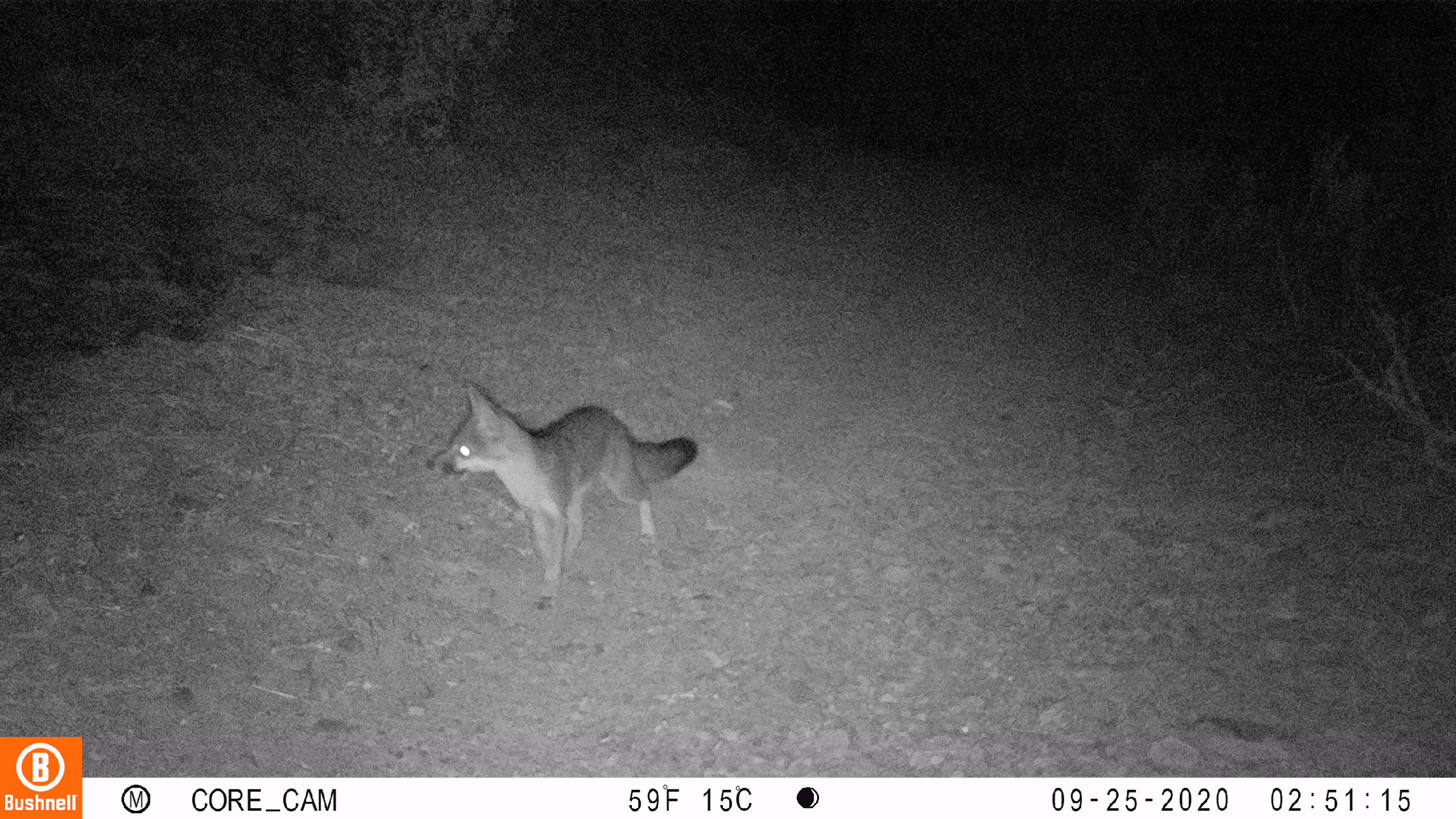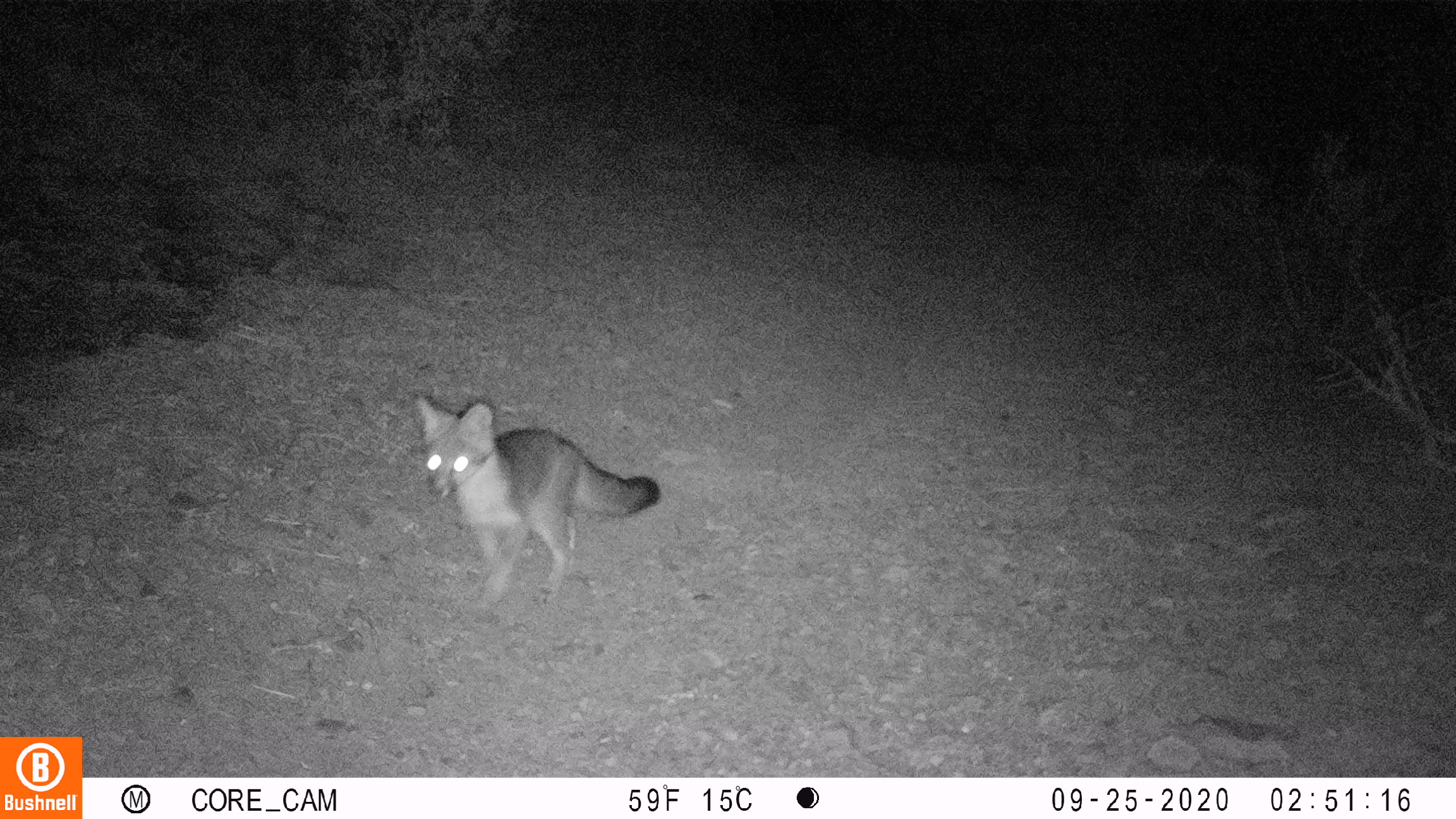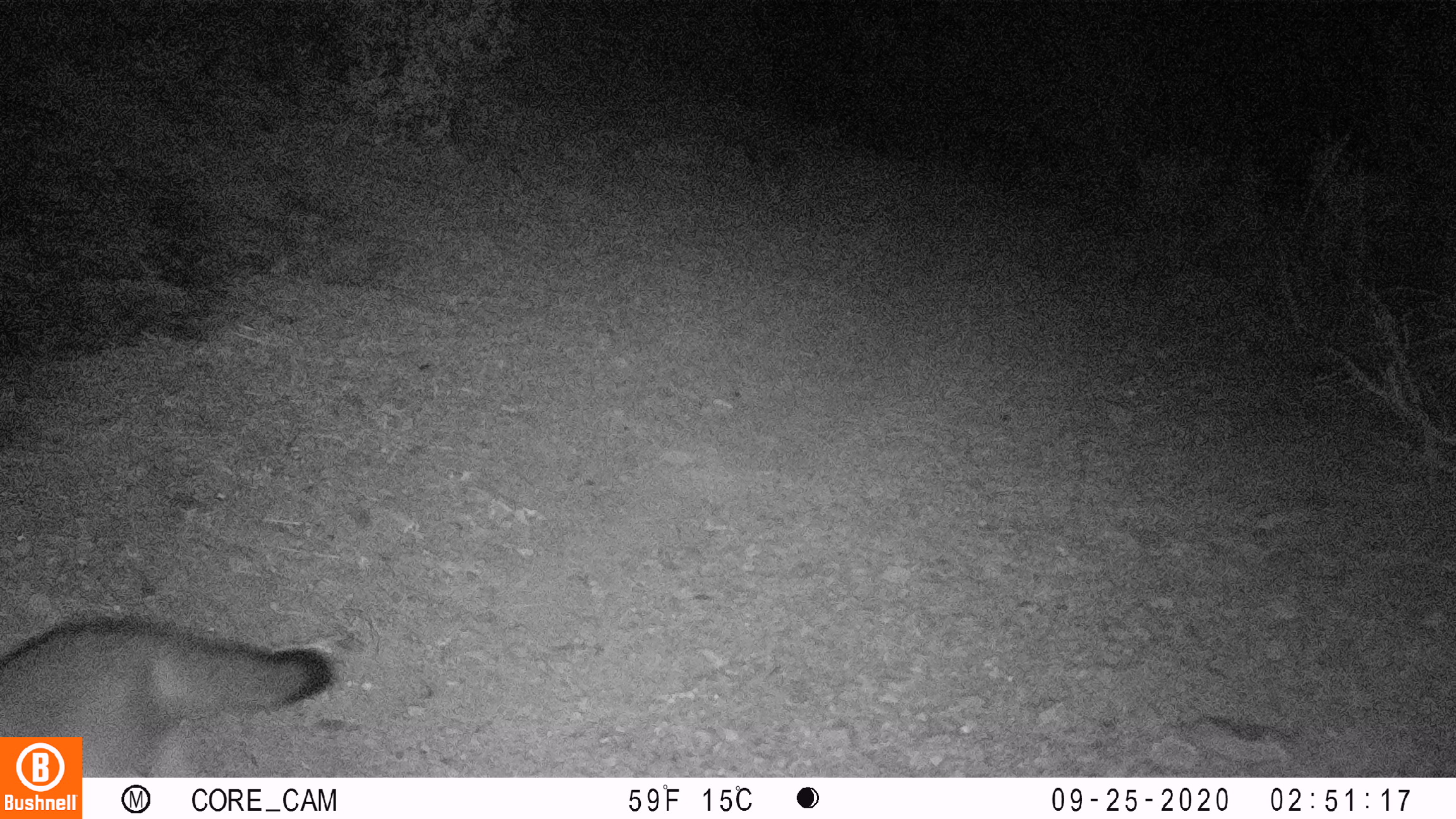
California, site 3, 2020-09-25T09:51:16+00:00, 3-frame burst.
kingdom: Animalia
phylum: Chordata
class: Mammalia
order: Carnivora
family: Canidae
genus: Urocyon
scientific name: Urocyon cinereoargenteus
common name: gray fox